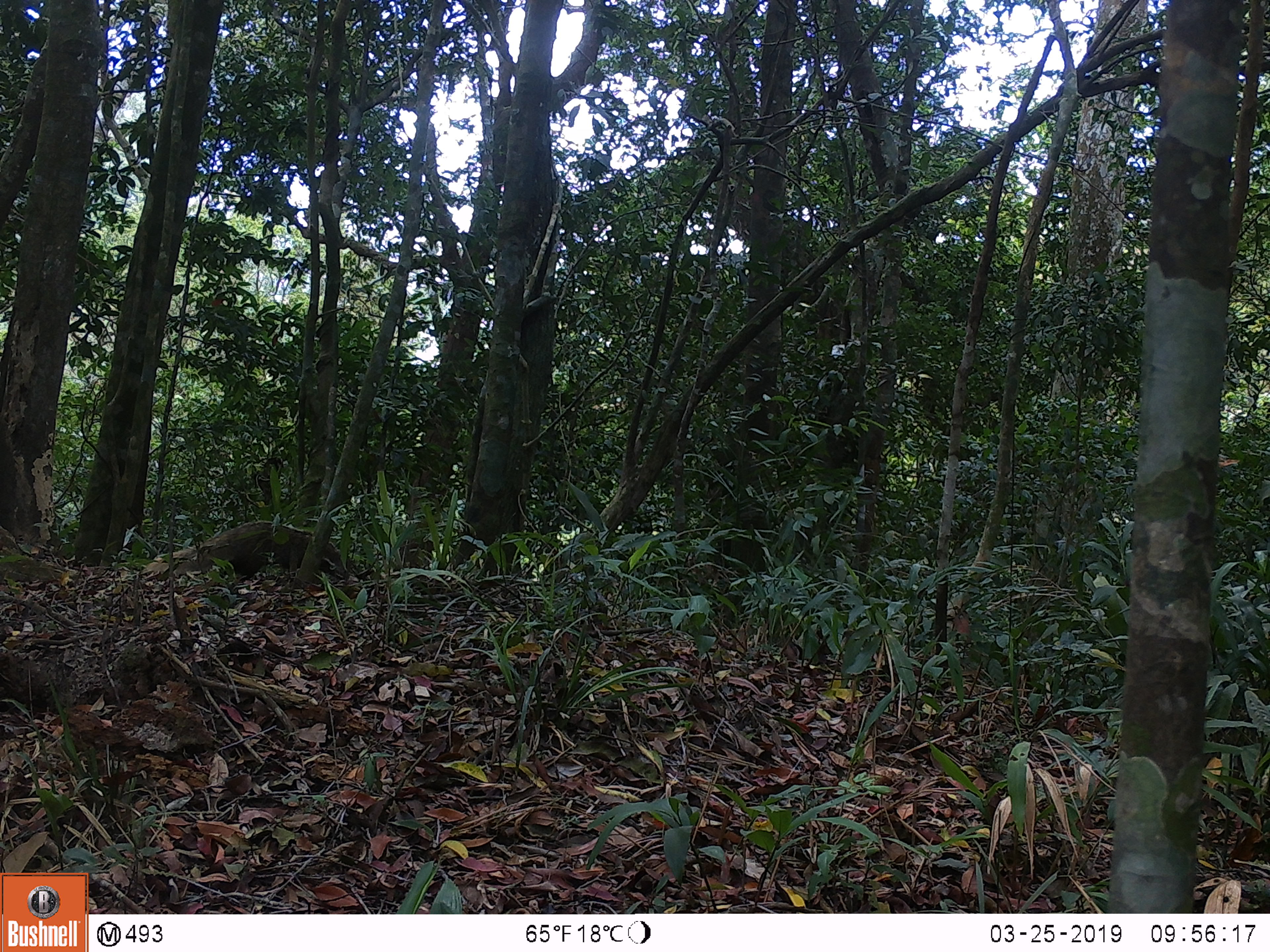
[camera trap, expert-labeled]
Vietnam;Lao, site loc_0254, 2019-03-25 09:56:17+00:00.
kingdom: Animalia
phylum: Chordata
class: Mammalia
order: Carnivora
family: Herpestidae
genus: Urva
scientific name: Urva urva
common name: crab-eating mongoose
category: crab eating mongoose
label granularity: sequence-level